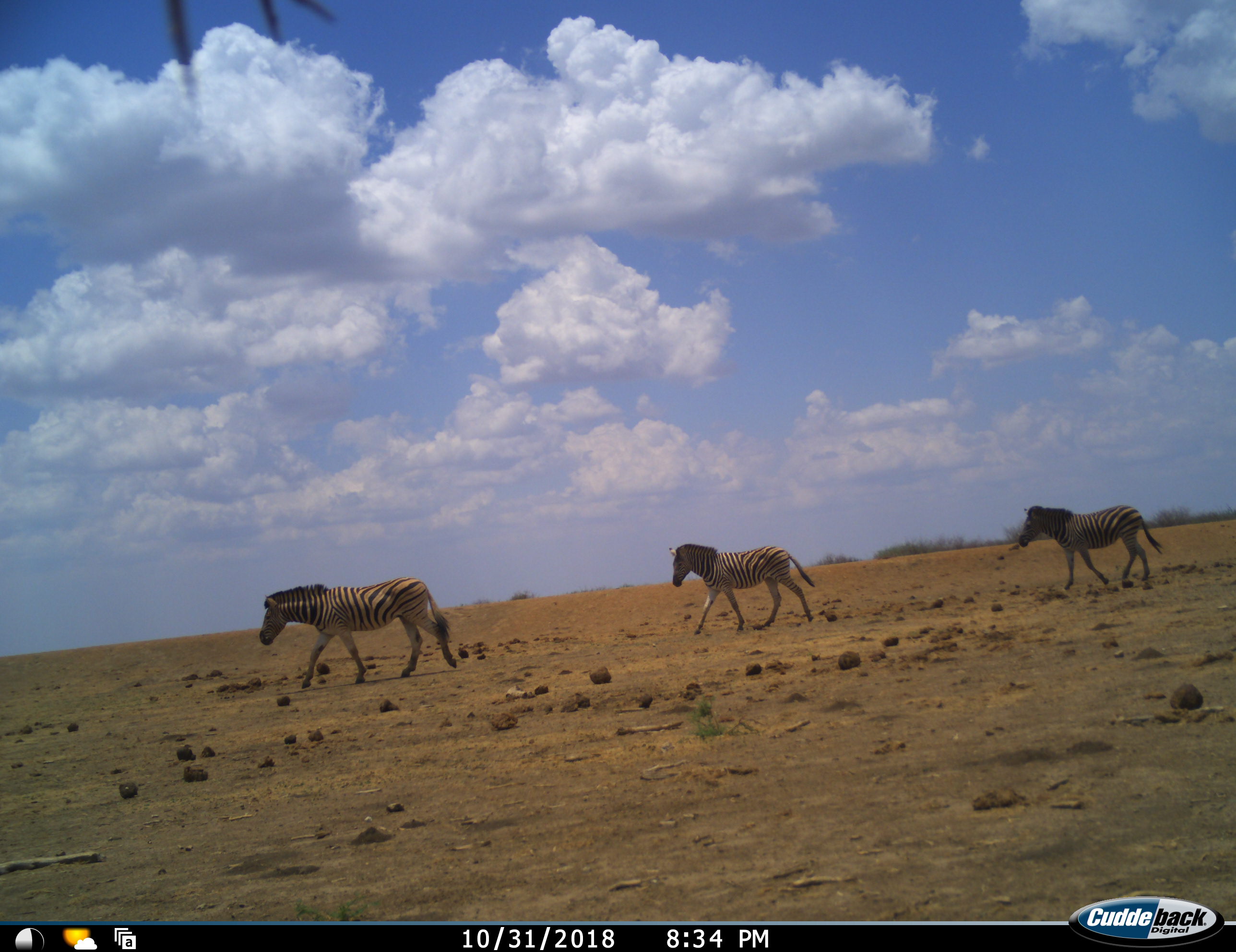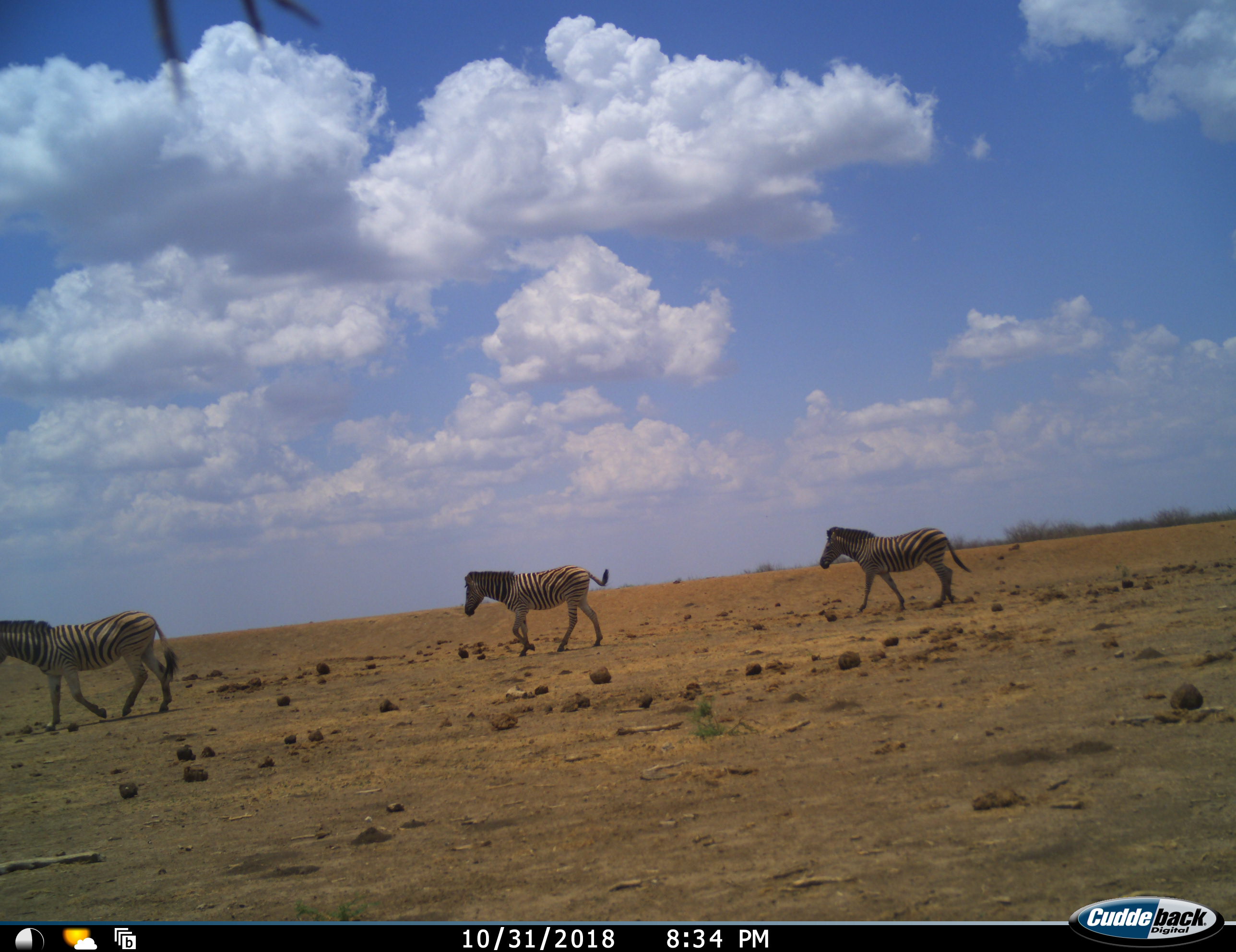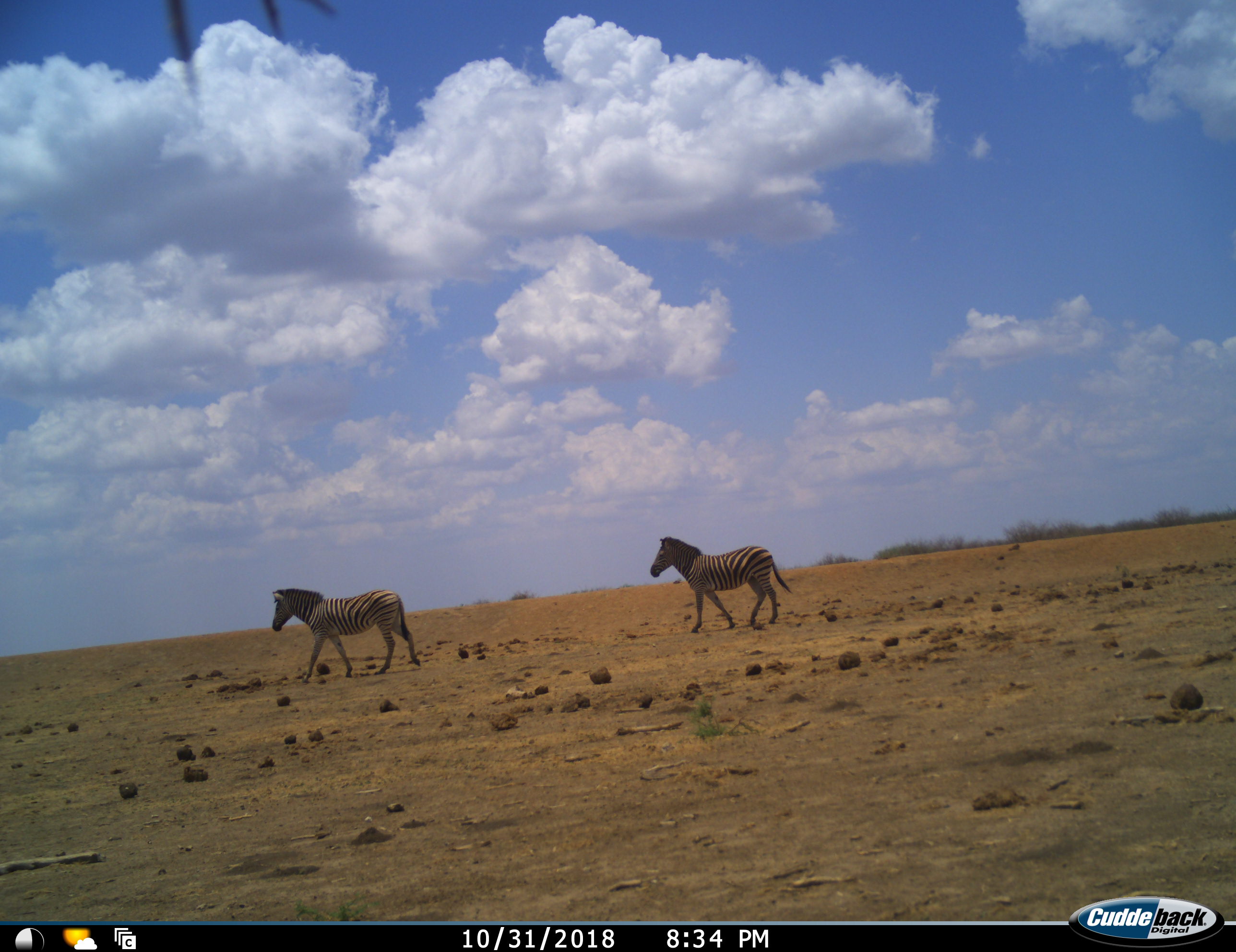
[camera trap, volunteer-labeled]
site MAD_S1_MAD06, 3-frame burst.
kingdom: Animalia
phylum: Chordata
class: Mammalia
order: Perissodactyla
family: Equidae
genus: Equus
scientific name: Equus quagga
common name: plains zebra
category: zebraplains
Zebraplains (plains zebra) (Equus quagga), count 3. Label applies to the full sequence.